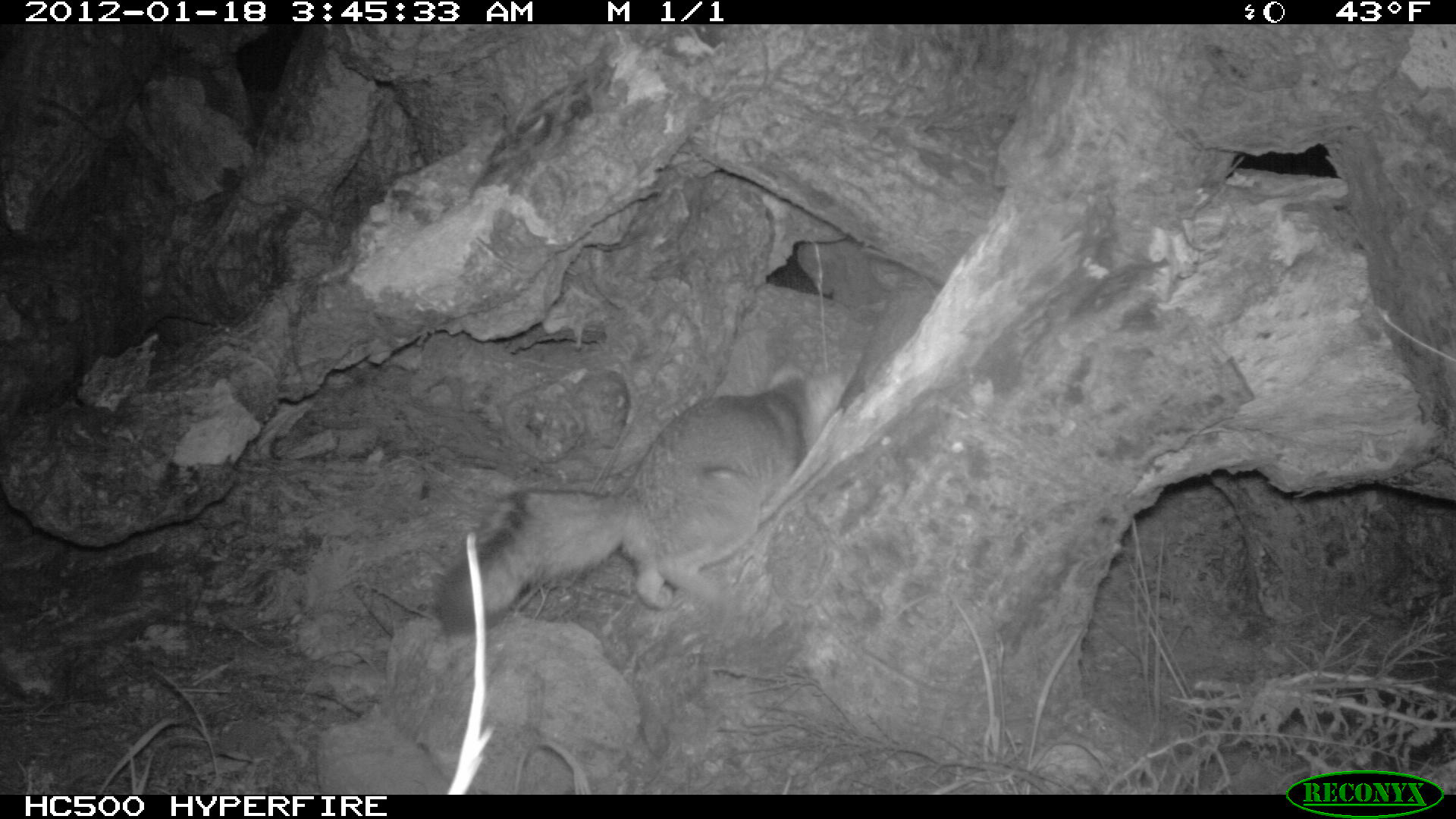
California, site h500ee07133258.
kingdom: Animalia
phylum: Chordata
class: Mammalia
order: Carnivora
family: Canidae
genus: Urocyon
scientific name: Urocyon littoralis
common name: island fox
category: fox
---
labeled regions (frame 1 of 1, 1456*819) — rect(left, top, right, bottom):
fox: rect(435, 359, 857, 633)